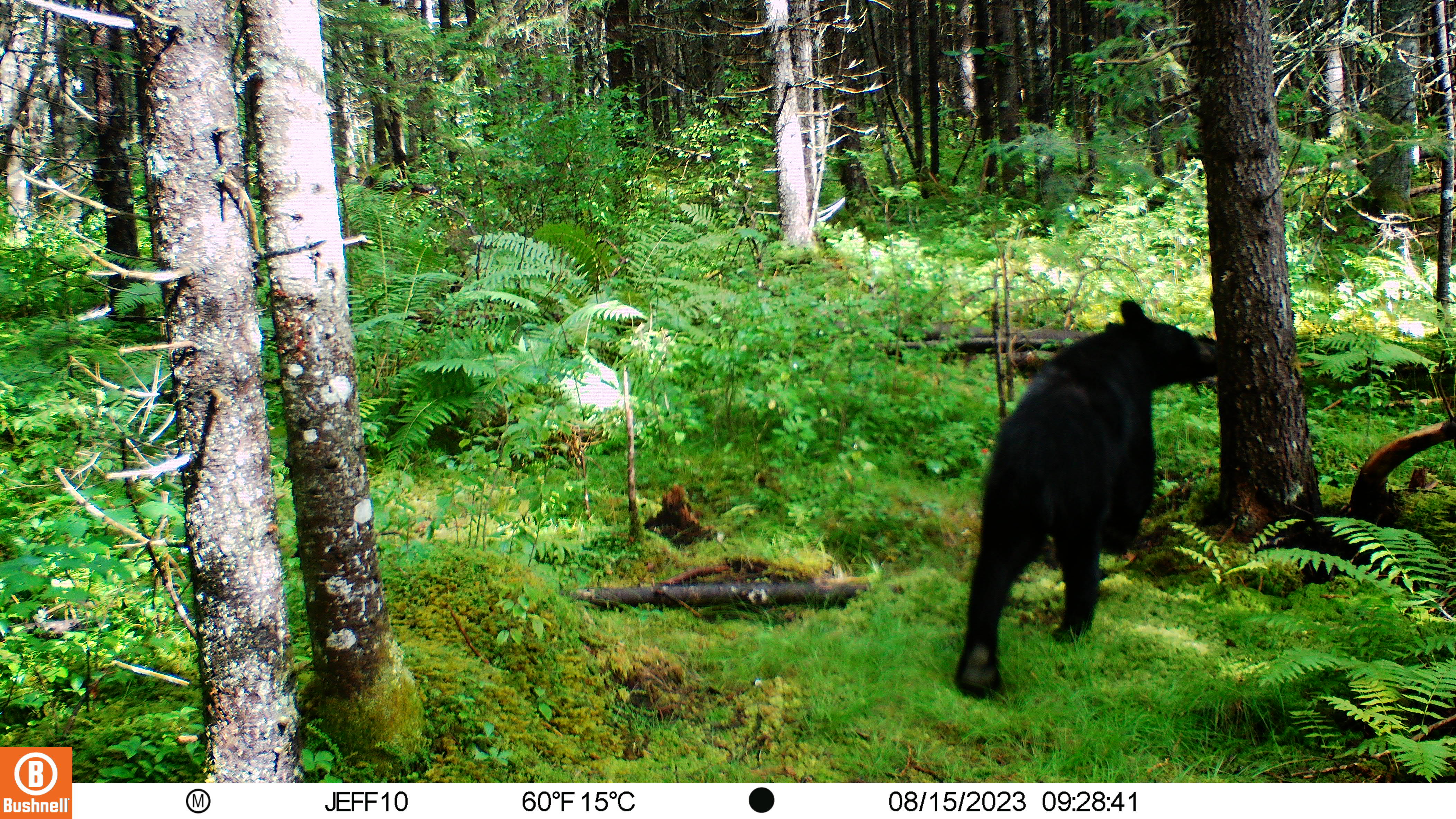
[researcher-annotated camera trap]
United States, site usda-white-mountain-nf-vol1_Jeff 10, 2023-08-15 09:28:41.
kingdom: Animalia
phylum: Chordata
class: Mammalia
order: Carnivora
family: Ursidae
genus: Ursus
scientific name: Ursus americanus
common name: black bear